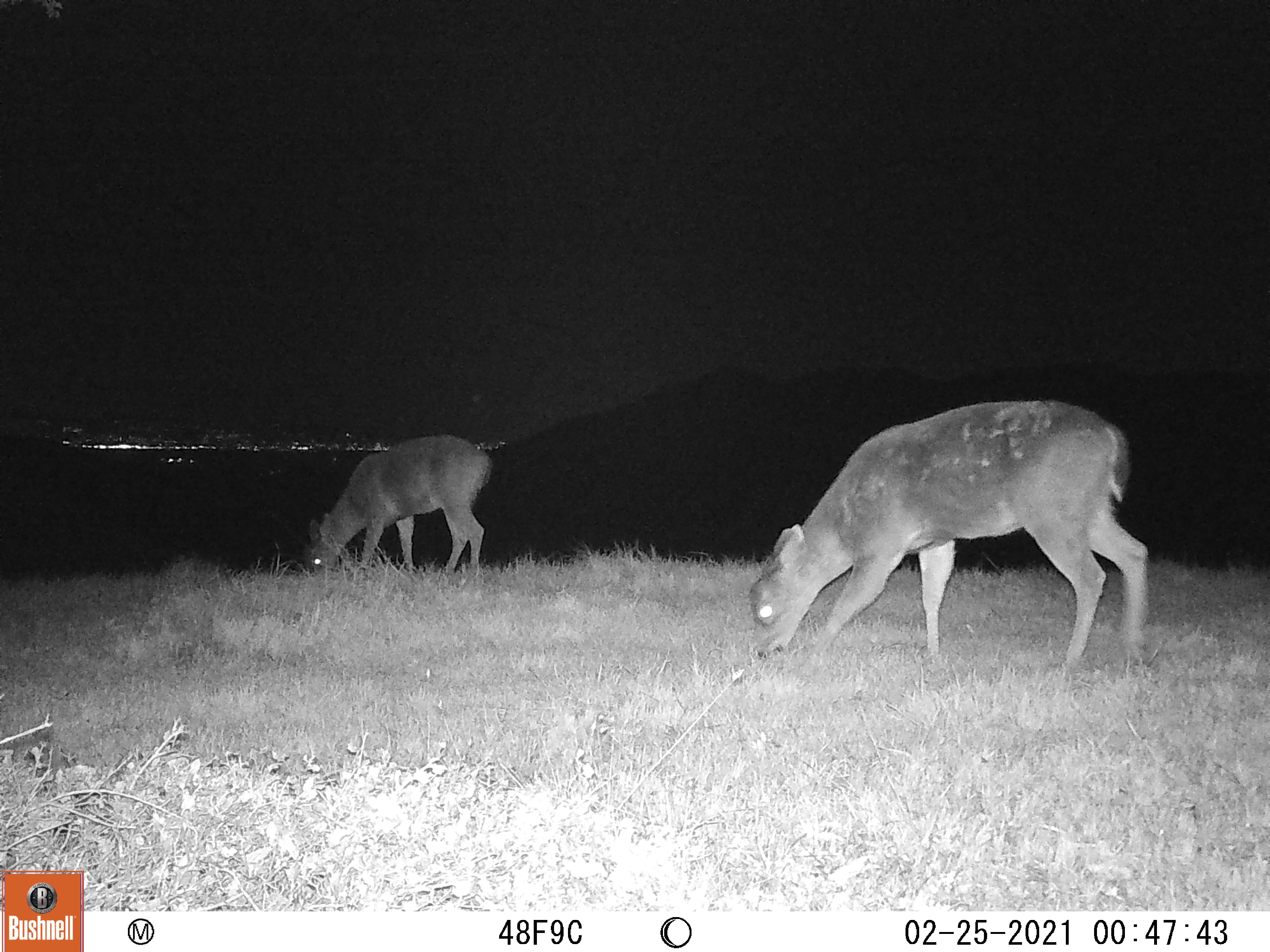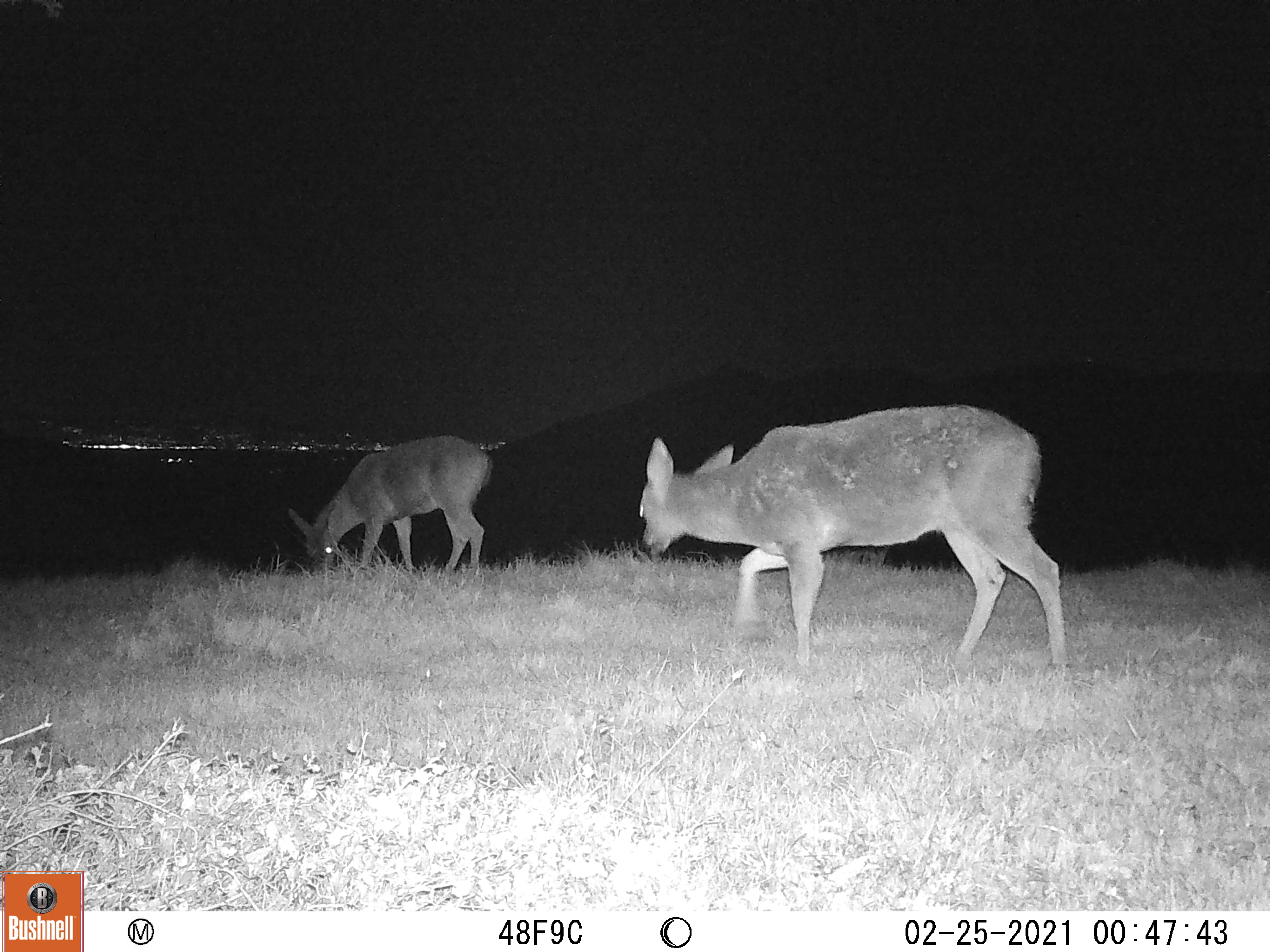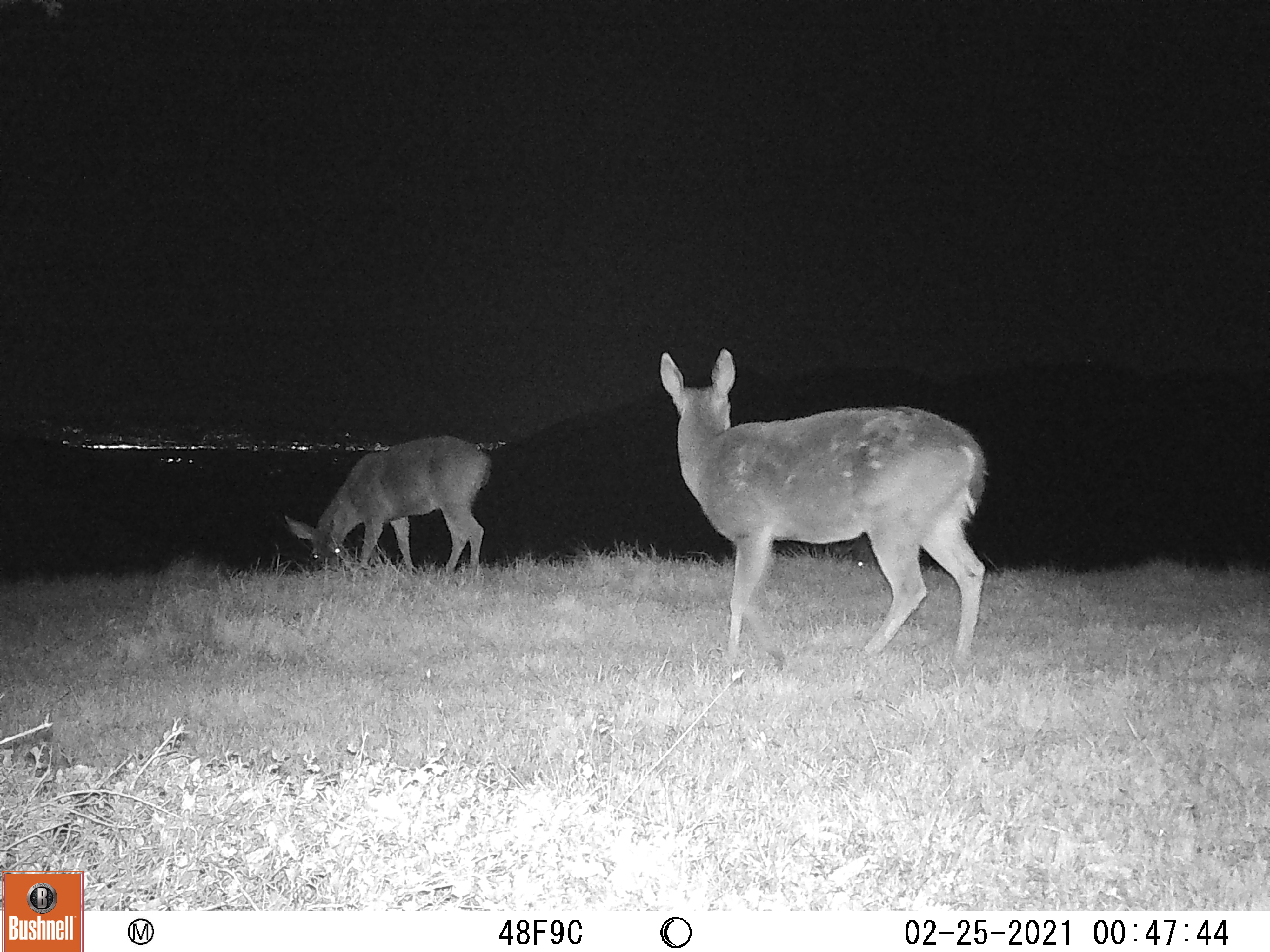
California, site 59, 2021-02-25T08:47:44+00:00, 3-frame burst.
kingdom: Animalia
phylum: Chordata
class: Mammalia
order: Artiodactyla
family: Cervidae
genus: Odocoileus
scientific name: Odocoileus hemionus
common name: mule deer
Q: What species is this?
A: Mule deer (Odocoileus hemionus).